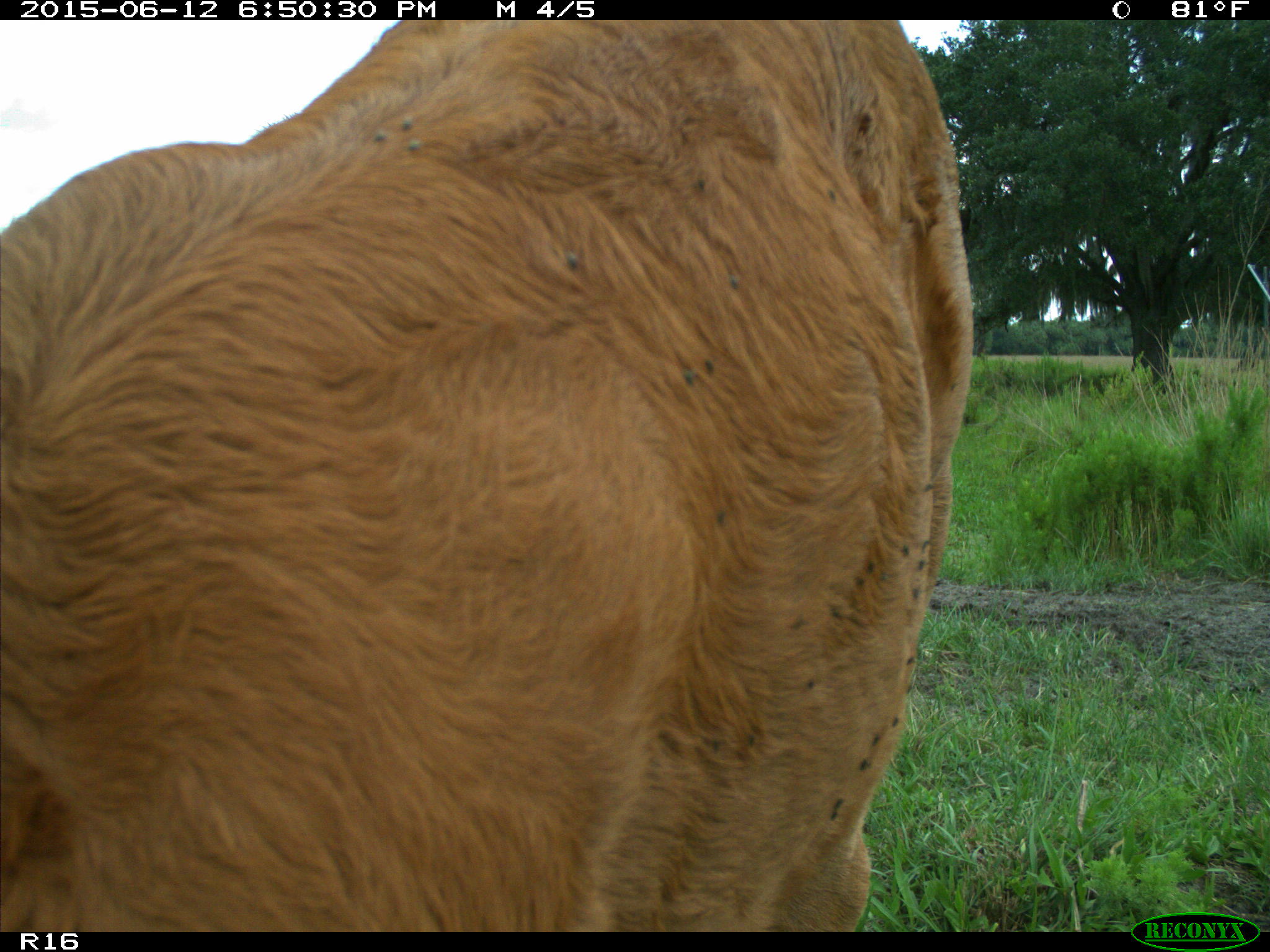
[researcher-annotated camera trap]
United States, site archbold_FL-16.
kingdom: Animalia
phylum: Chordata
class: Mammalia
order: Artiodactyla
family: Bovidae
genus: Bos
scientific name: Bos taurus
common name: domestic cow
Bos taurus (domestic cow).